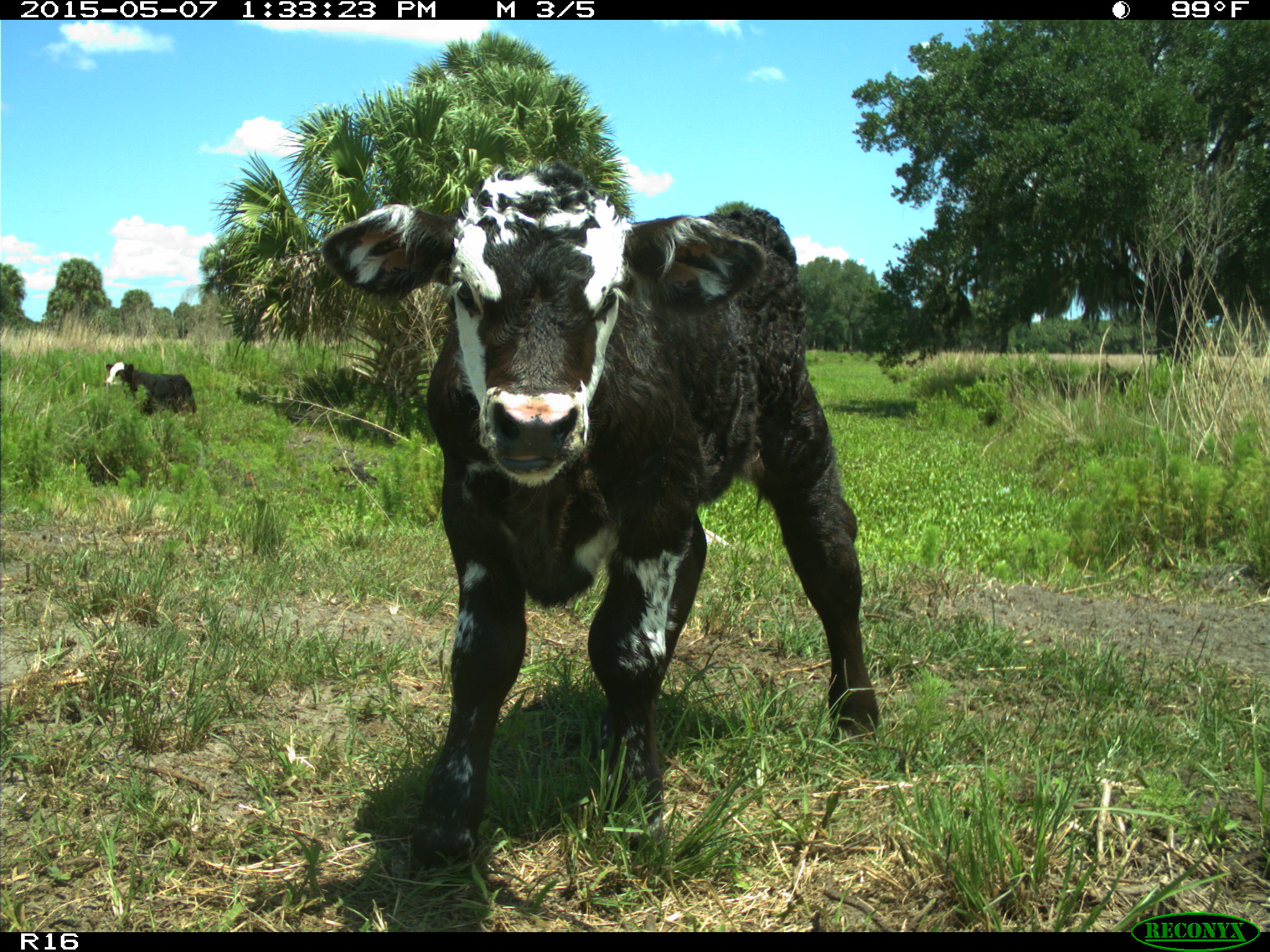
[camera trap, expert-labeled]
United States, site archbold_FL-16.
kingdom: Animalia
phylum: Chordata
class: Mammalia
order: Artiodactyla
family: Bovidae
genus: Bos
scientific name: Bos taurus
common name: domestic cow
Bos taurus (domestic cow).